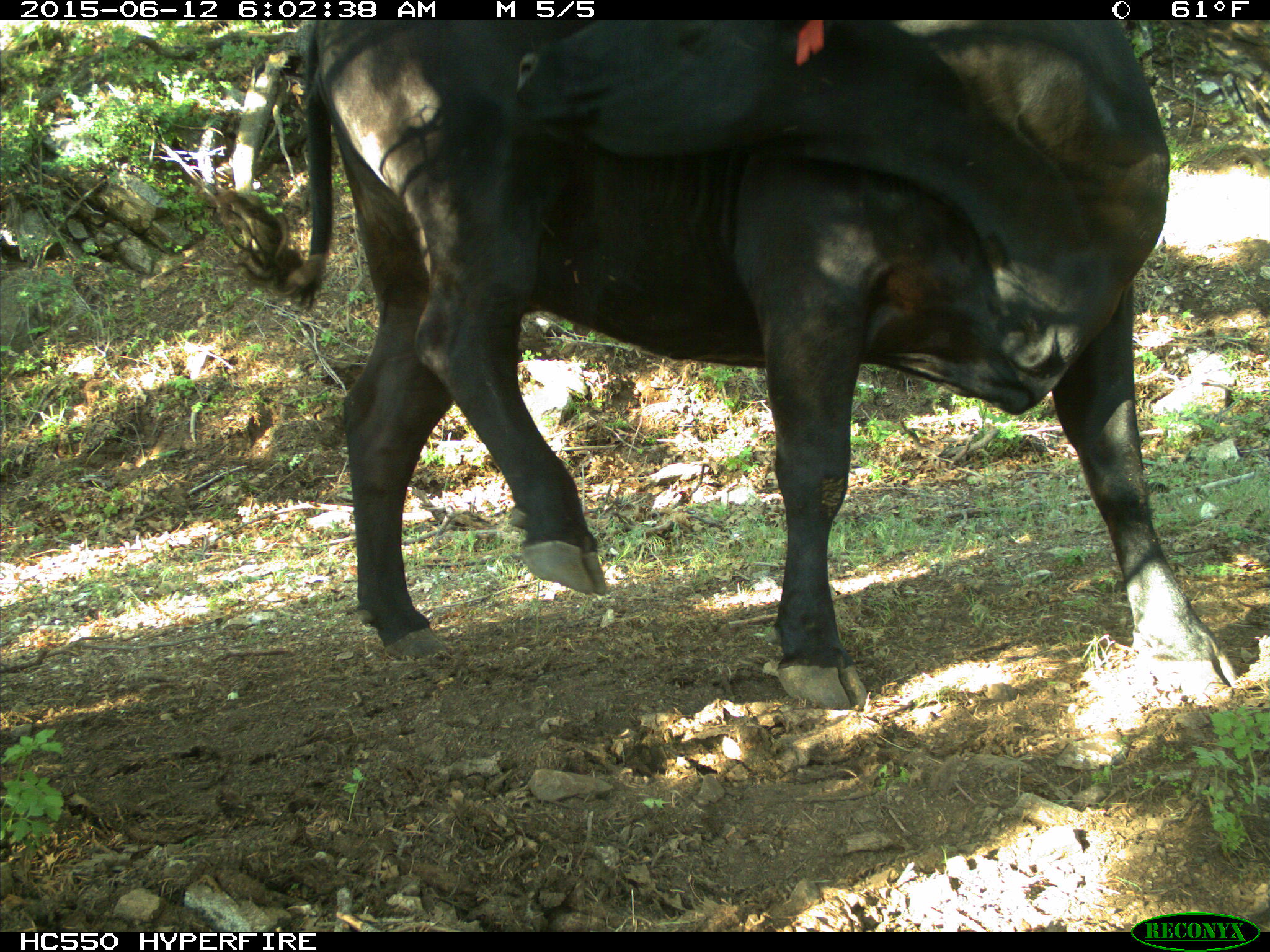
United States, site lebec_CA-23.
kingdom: Animalia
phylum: Chordata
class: Mammalia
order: Artiodactyla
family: Bovidae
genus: Bos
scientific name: Bos taurus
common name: domestic cow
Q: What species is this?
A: Bos taurus (domestic cow).